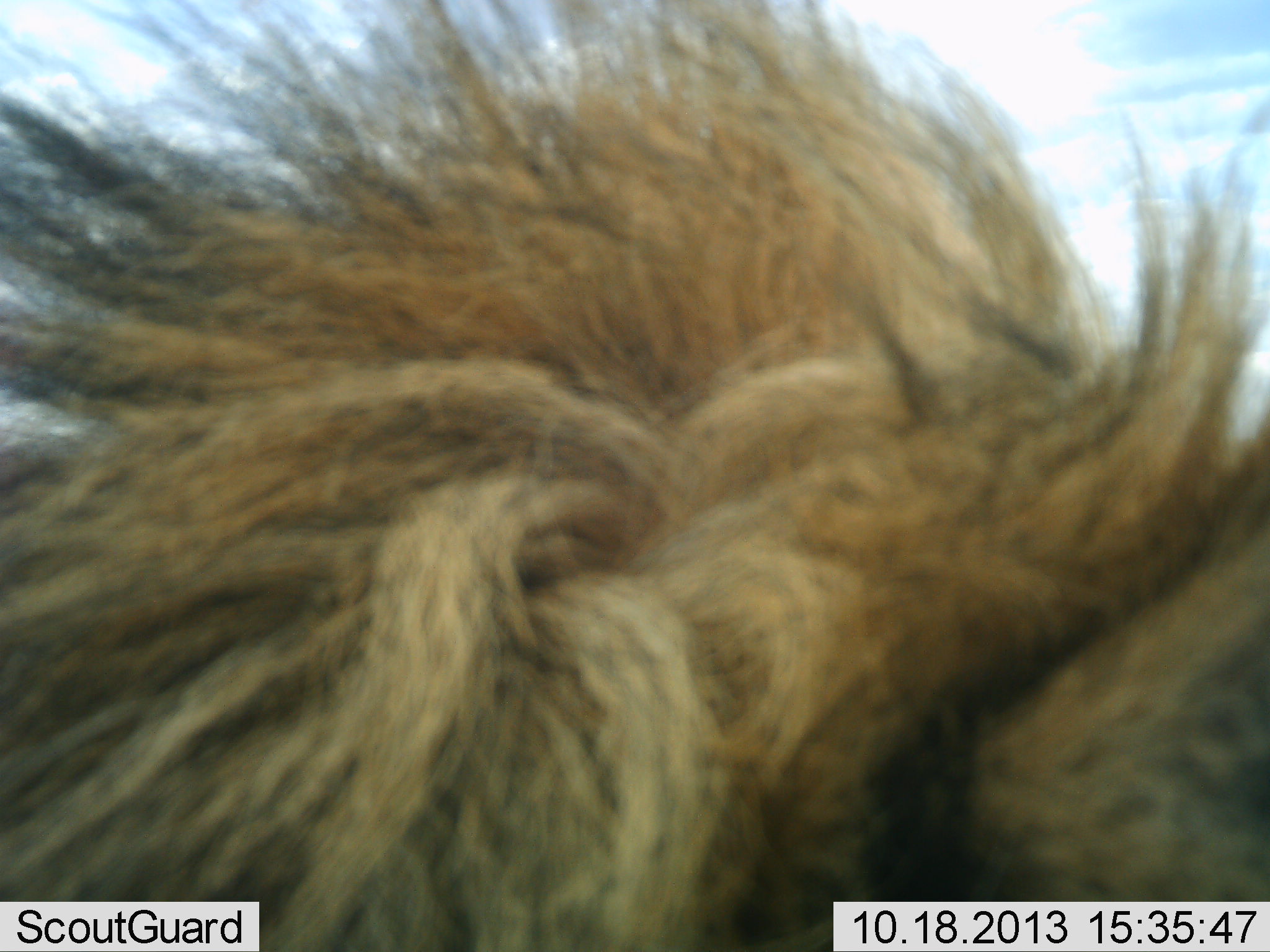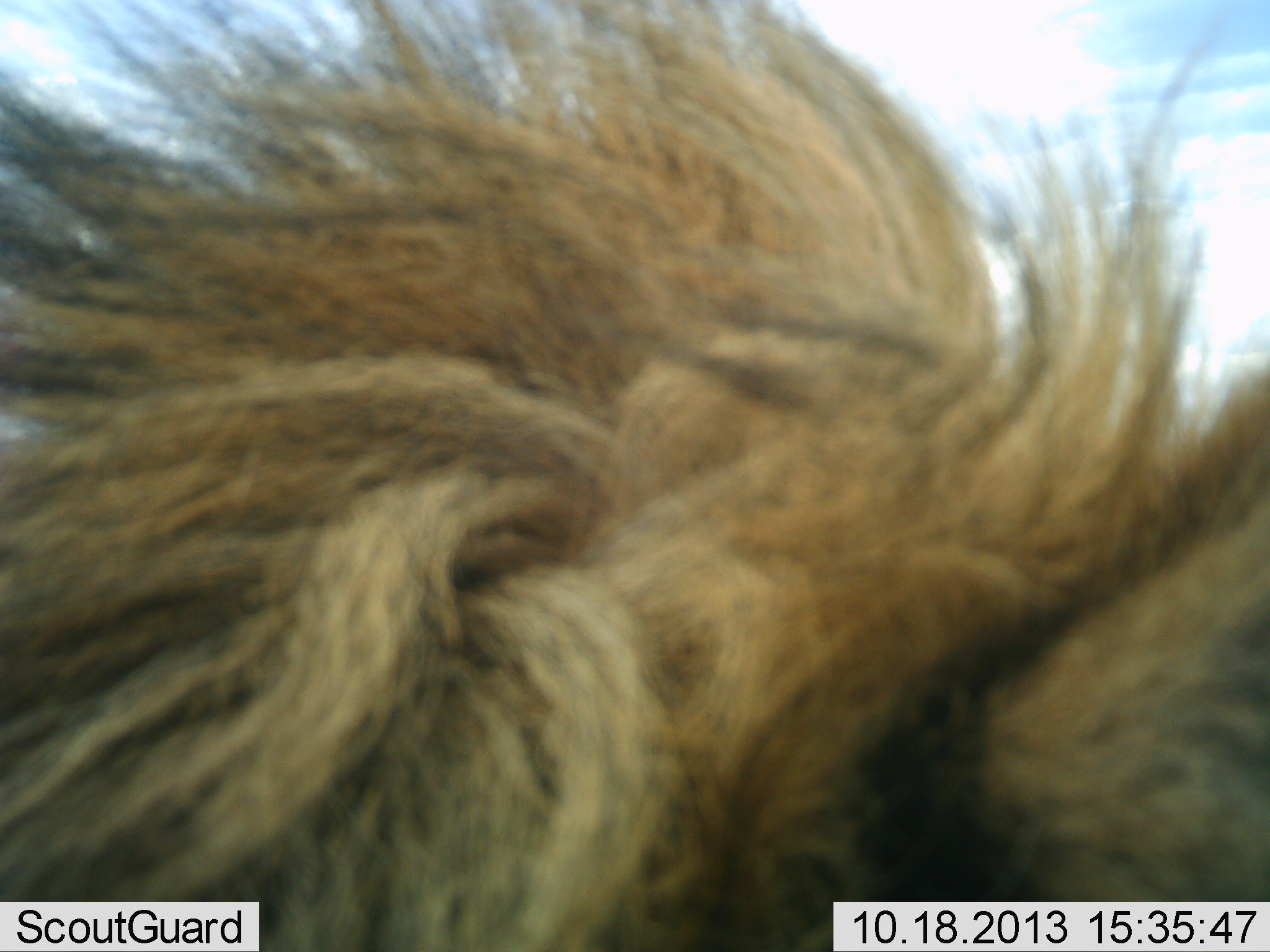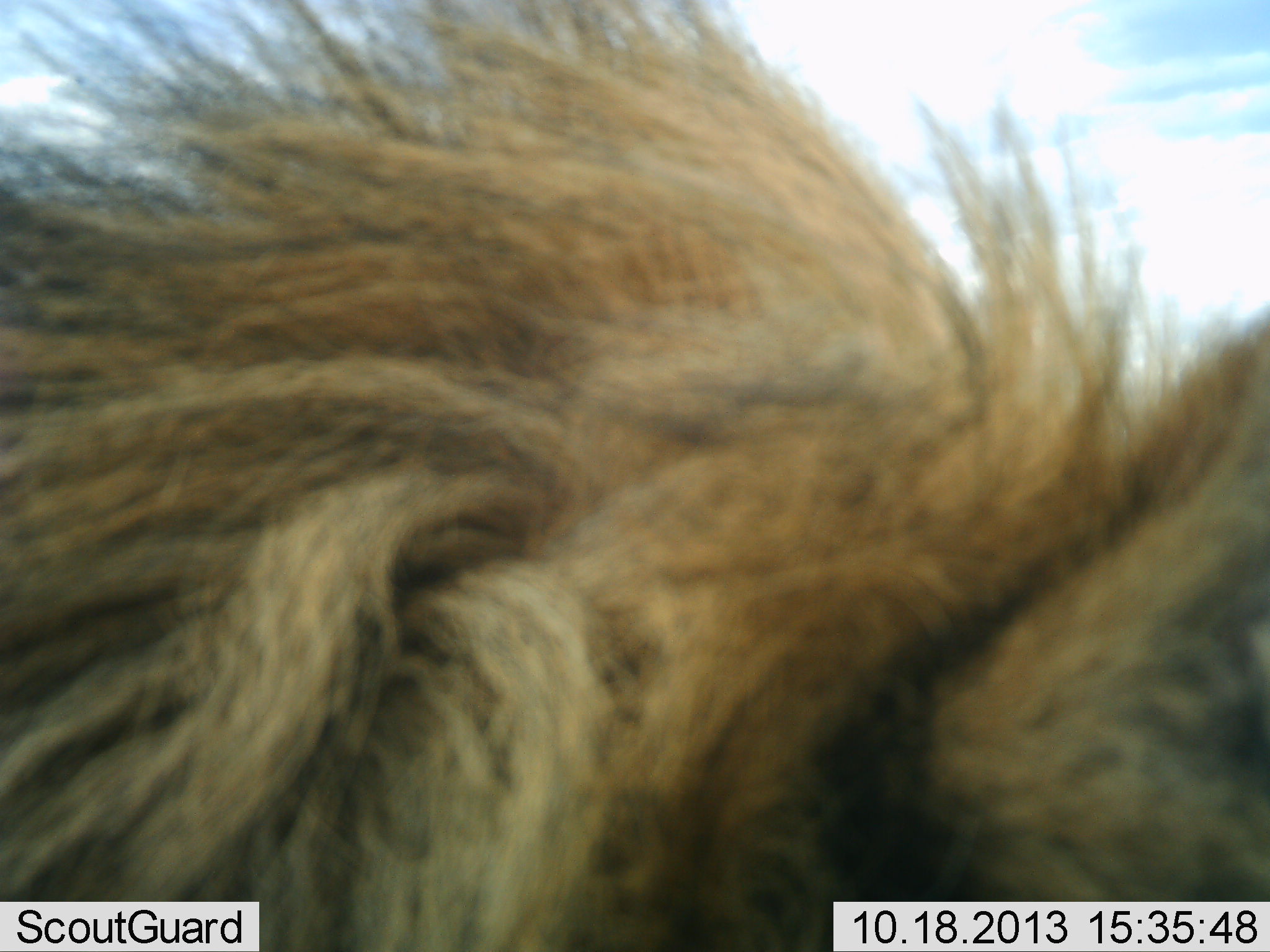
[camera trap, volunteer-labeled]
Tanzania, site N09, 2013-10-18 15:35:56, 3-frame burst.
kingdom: Animalia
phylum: Chordata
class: Mammalia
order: Carnivora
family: Felidae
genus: Panthera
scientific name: Panthera leo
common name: lion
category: lionmale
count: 1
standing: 60%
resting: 30%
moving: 0%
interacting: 10%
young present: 0%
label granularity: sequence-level